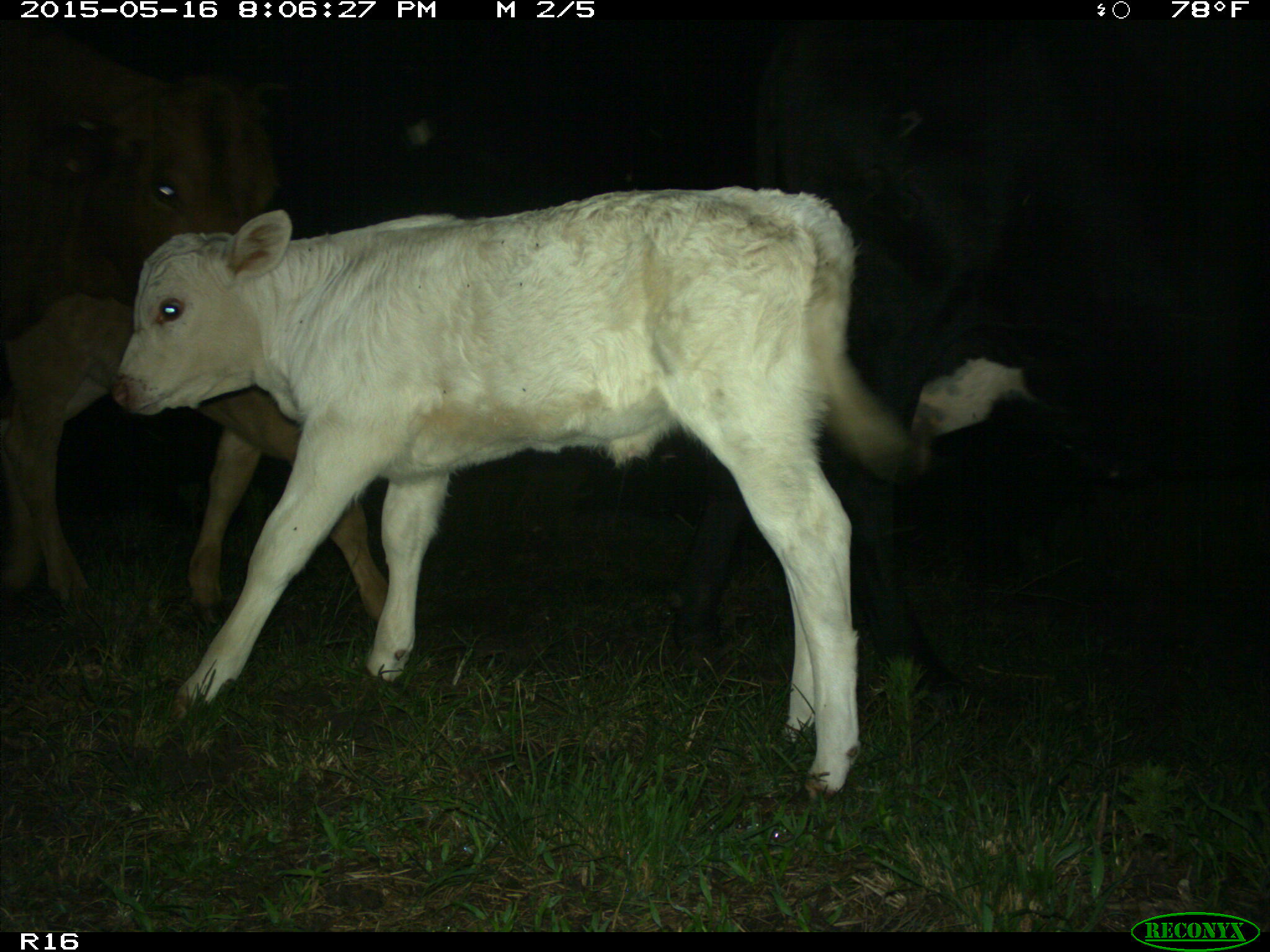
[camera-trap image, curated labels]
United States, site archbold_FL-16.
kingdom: Animalia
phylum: Chordata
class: Mammalia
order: Artiodactyla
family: Bovidae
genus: Bos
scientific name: Bos taurus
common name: domestic cow